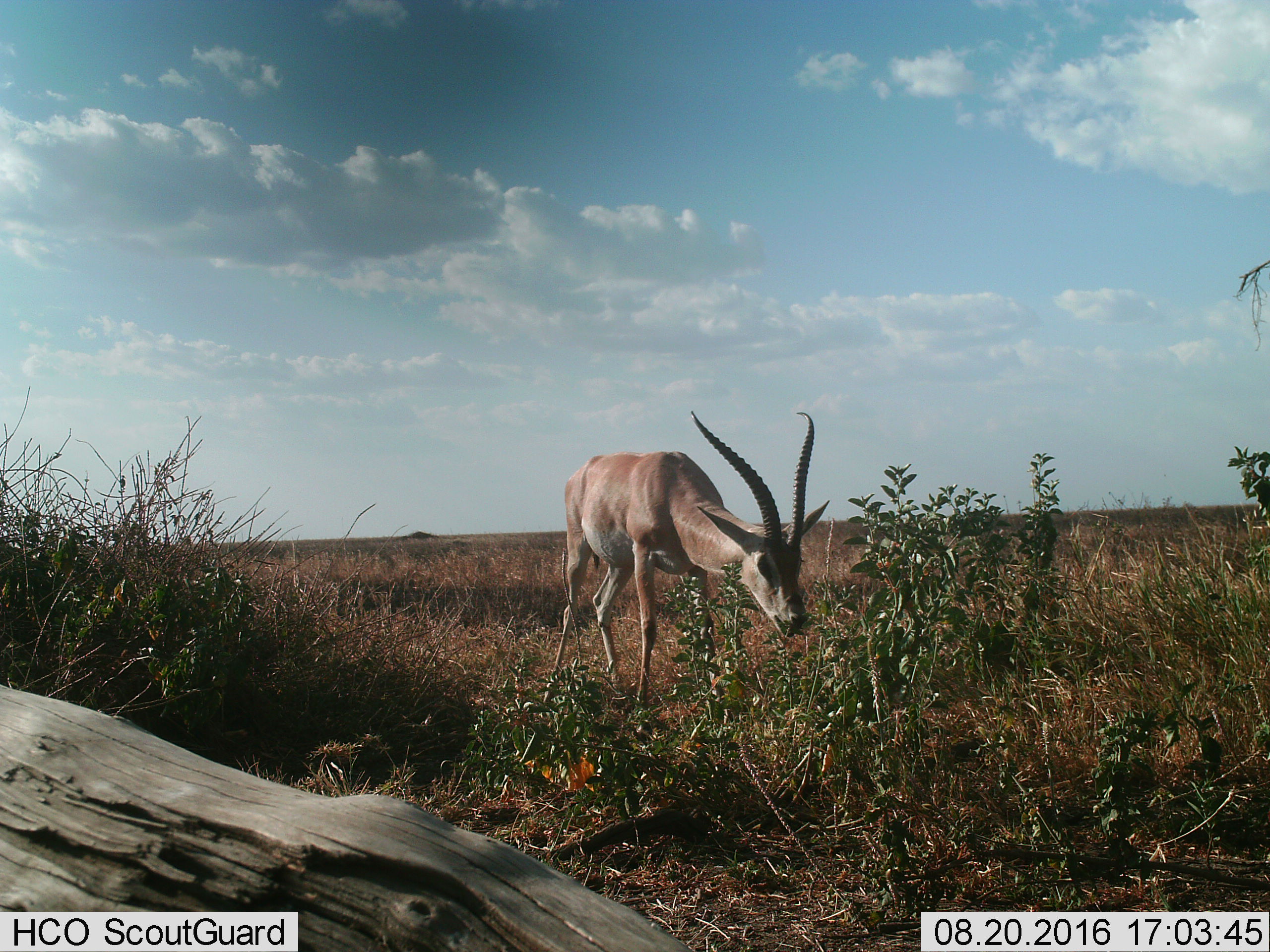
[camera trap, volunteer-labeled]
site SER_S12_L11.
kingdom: Animalia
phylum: Chordata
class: Mammalia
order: Artiodactyla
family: Bovidae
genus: Nanger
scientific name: Nanger granti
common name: grant's gazelle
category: gazellegrants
Gazellegrants (grant's gazelle) (Nanger granti), count 1. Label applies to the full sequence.